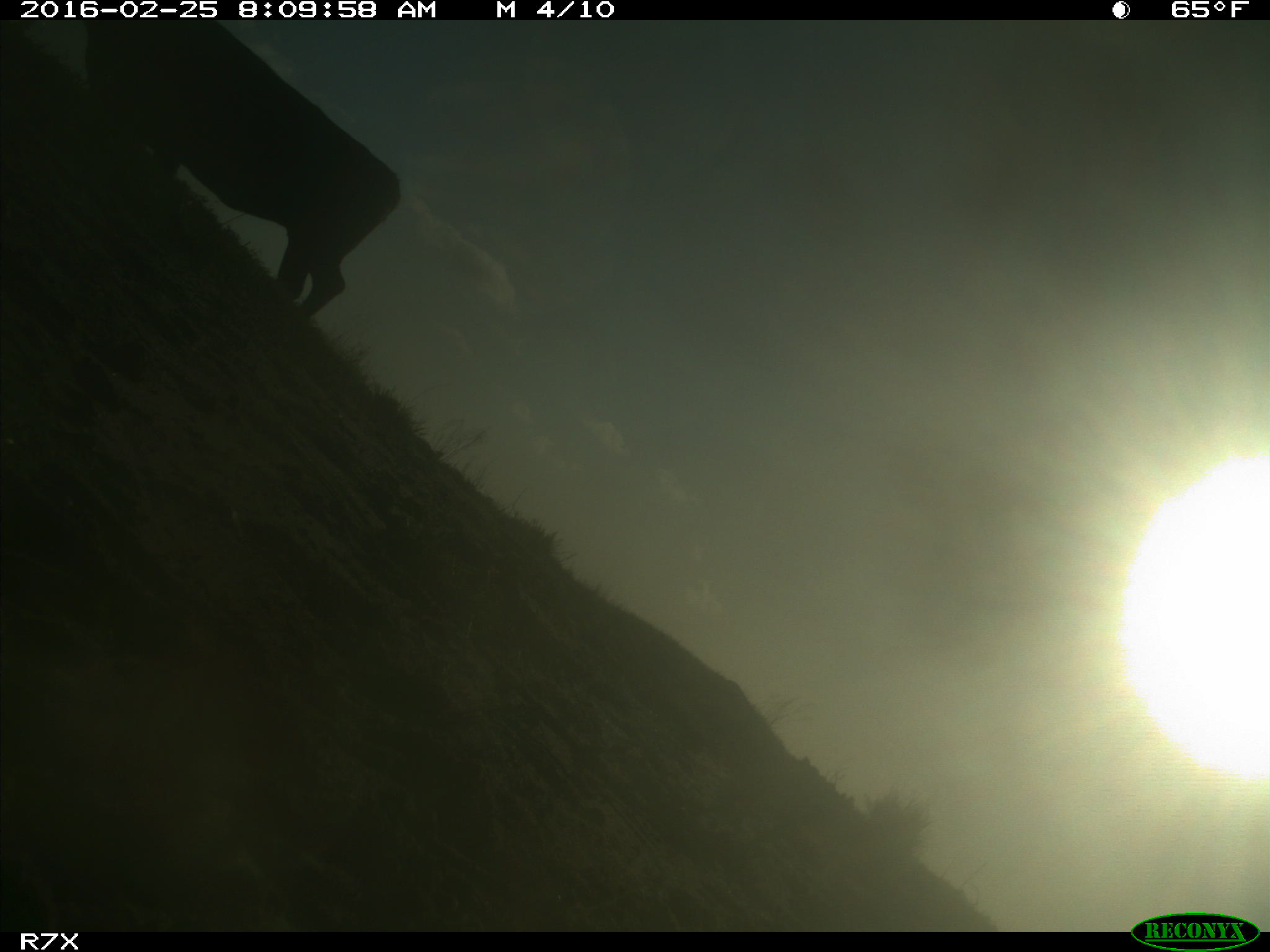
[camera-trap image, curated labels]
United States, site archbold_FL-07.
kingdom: Animalia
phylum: Chordata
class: Mammalia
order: Artiodactyla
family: Bovidae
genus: Bos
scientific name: Bos taurus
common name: domestic cow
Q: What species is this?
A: Bos taurus (domestic cow).